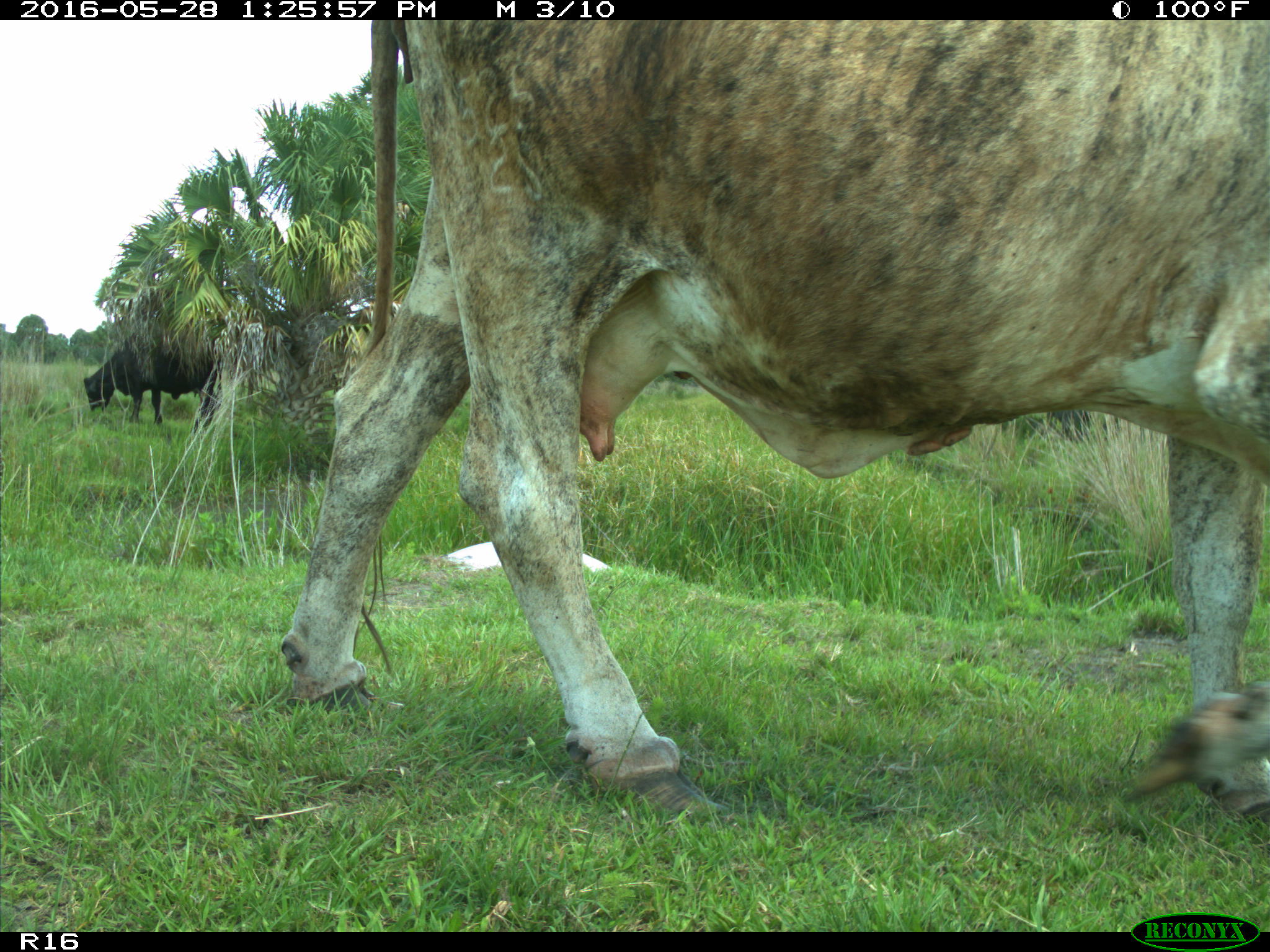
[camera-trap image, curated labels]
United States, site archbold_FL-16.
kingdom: Animalia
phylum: Chordata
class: Mammalia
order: Artiodactyla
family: Bovidae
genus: Bos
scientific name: Bos taurus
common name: domestic cow